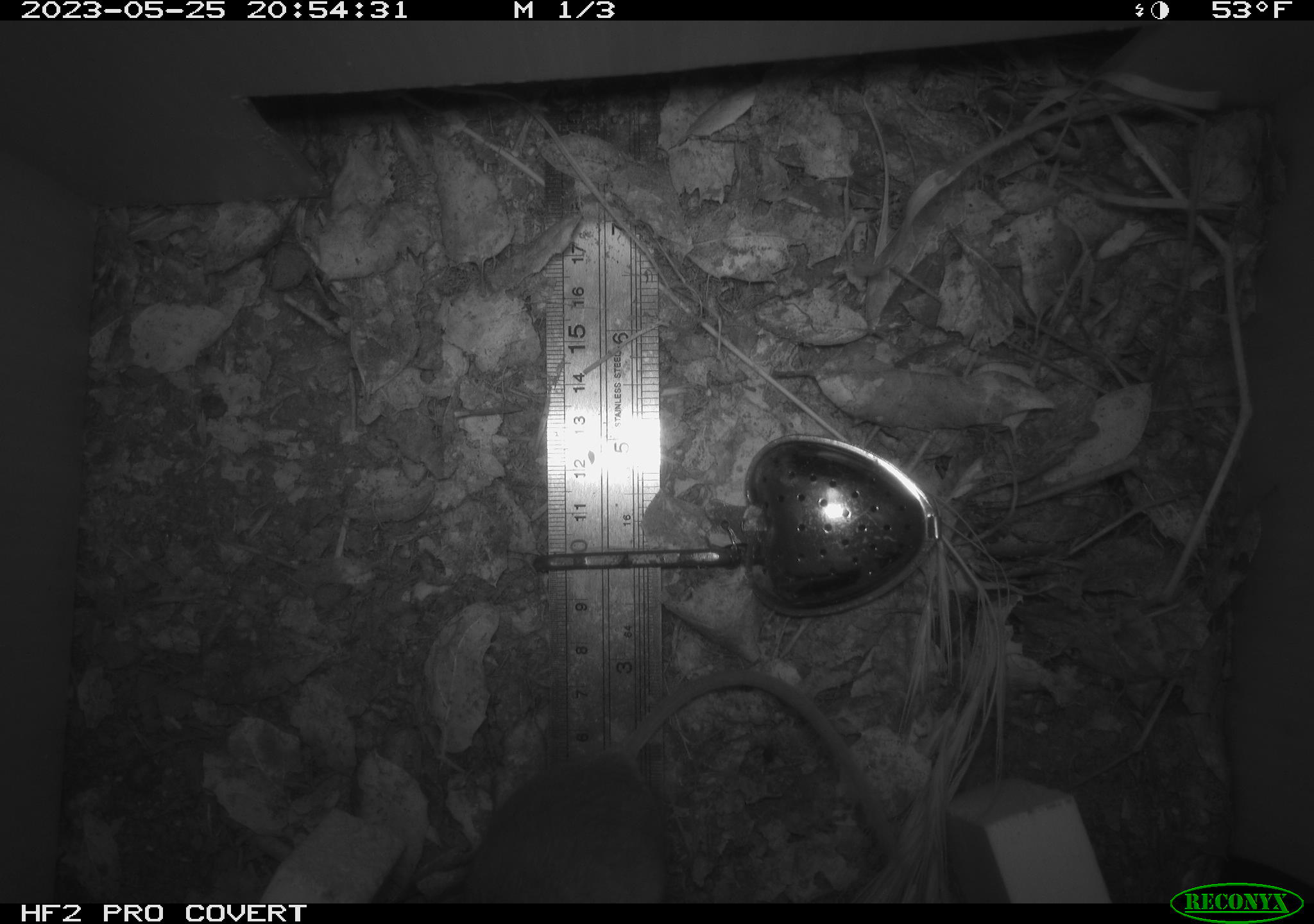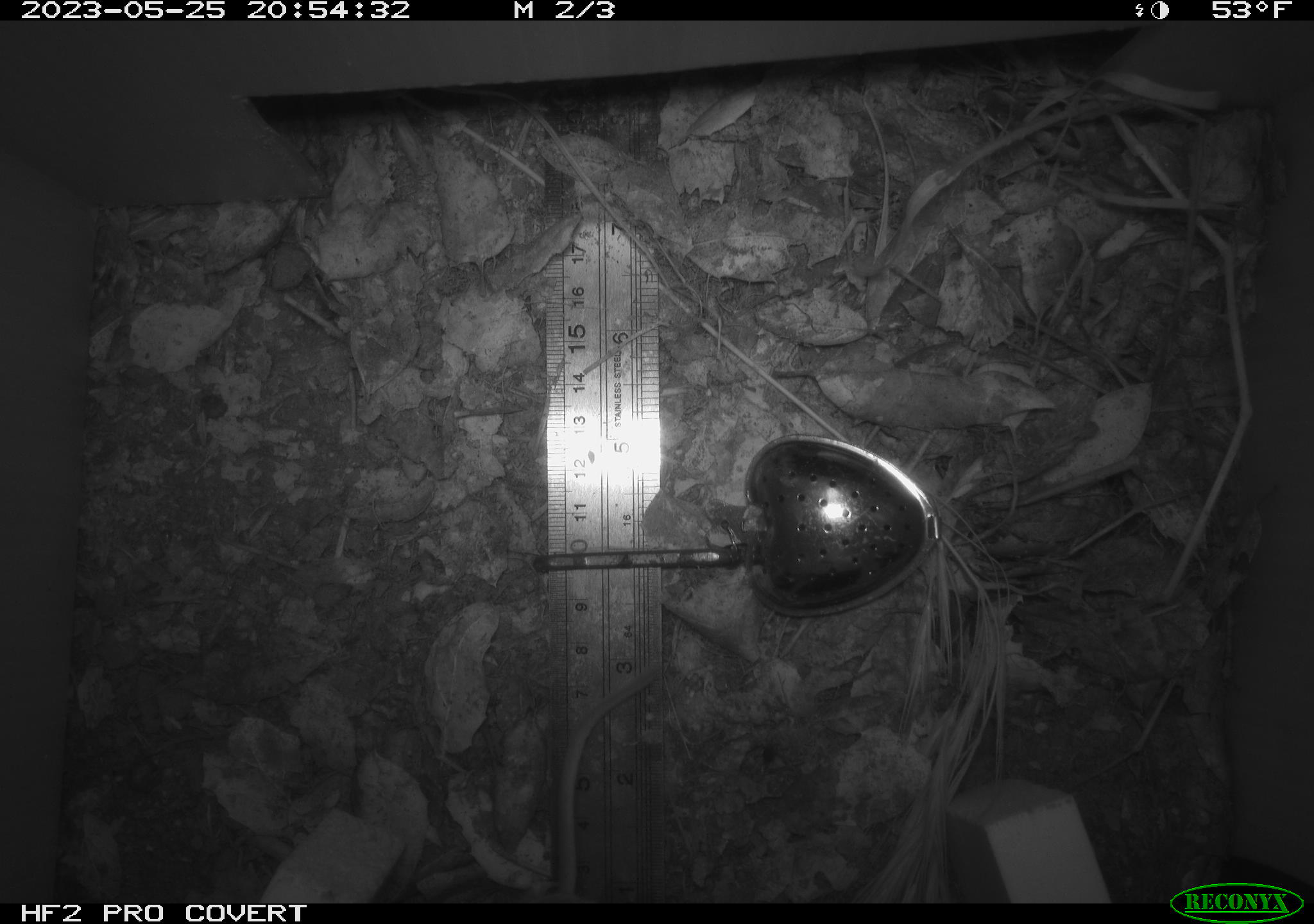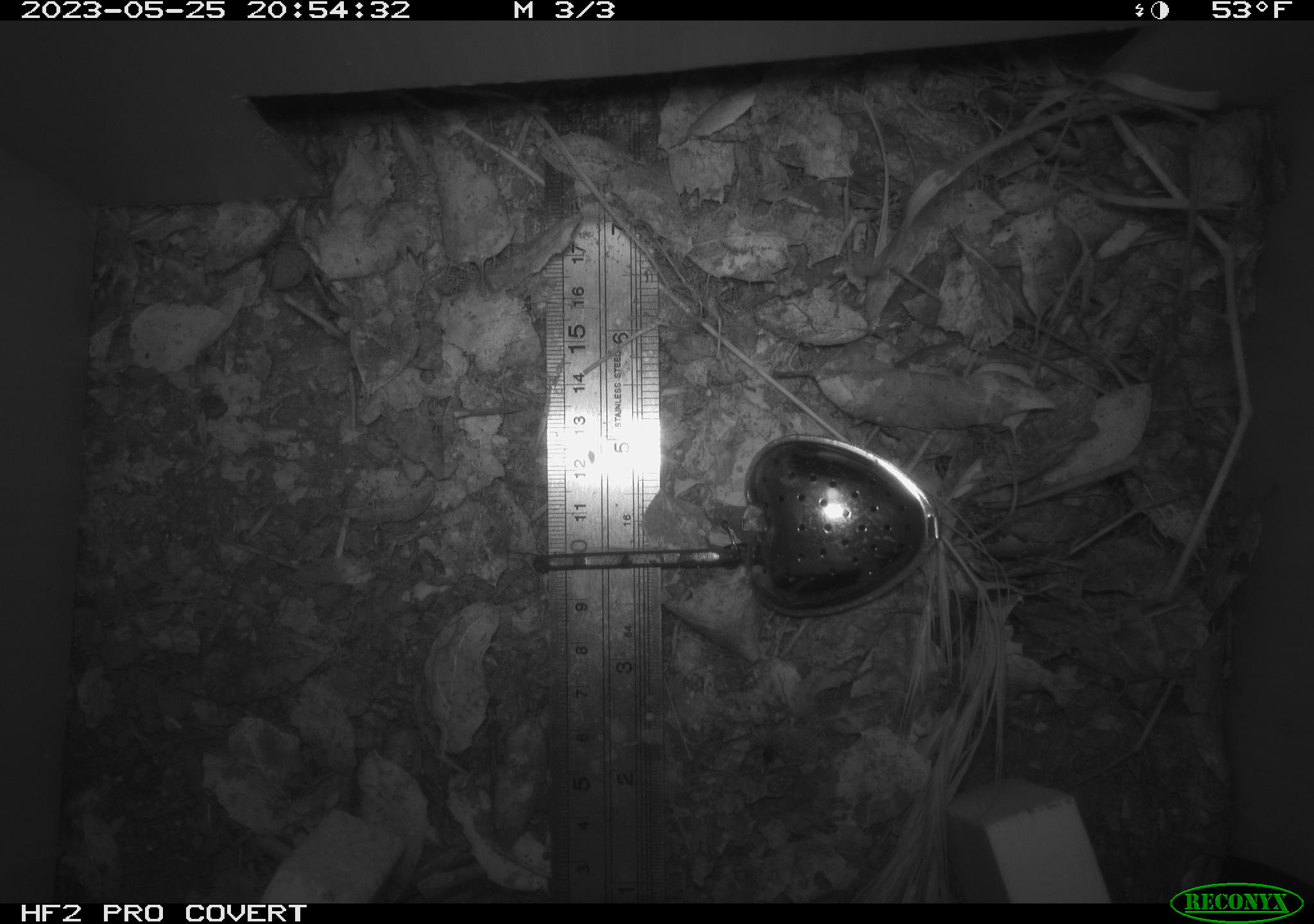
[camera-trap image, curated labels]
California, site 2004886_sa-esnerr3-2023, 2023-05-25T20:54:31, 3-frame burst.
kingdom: Animalia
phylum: Chordata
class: Mammalia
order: Rodentia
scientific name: Rodentia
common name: mouse species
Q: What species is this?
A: Mouse species (Rodentia).